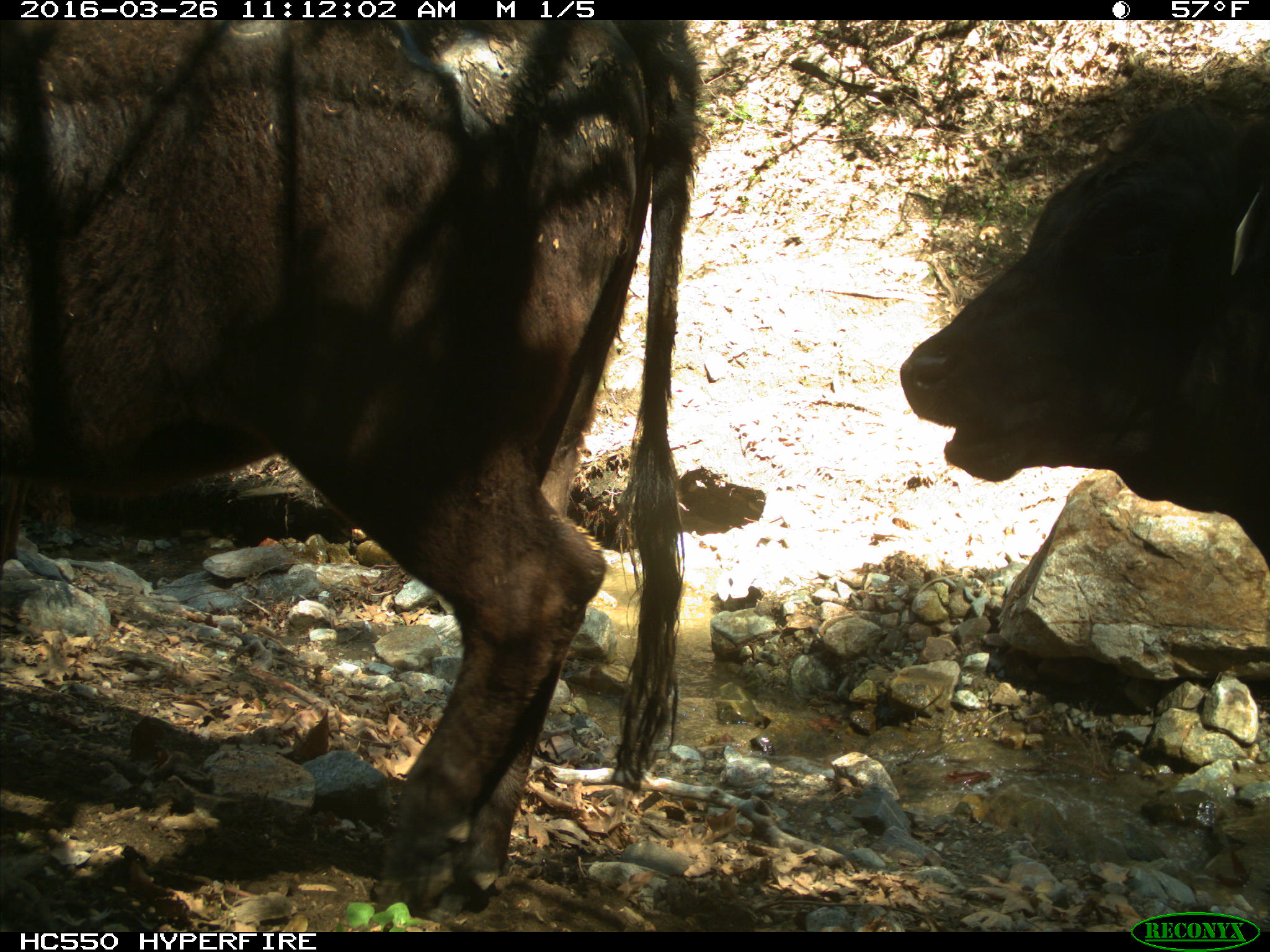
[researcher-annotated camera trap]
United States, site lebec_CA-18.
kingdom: Animalia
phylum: Chordata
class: Mammalia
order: Artiodactyla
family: Bovidae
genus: Bos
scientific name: Bos taurus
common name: domestic cow